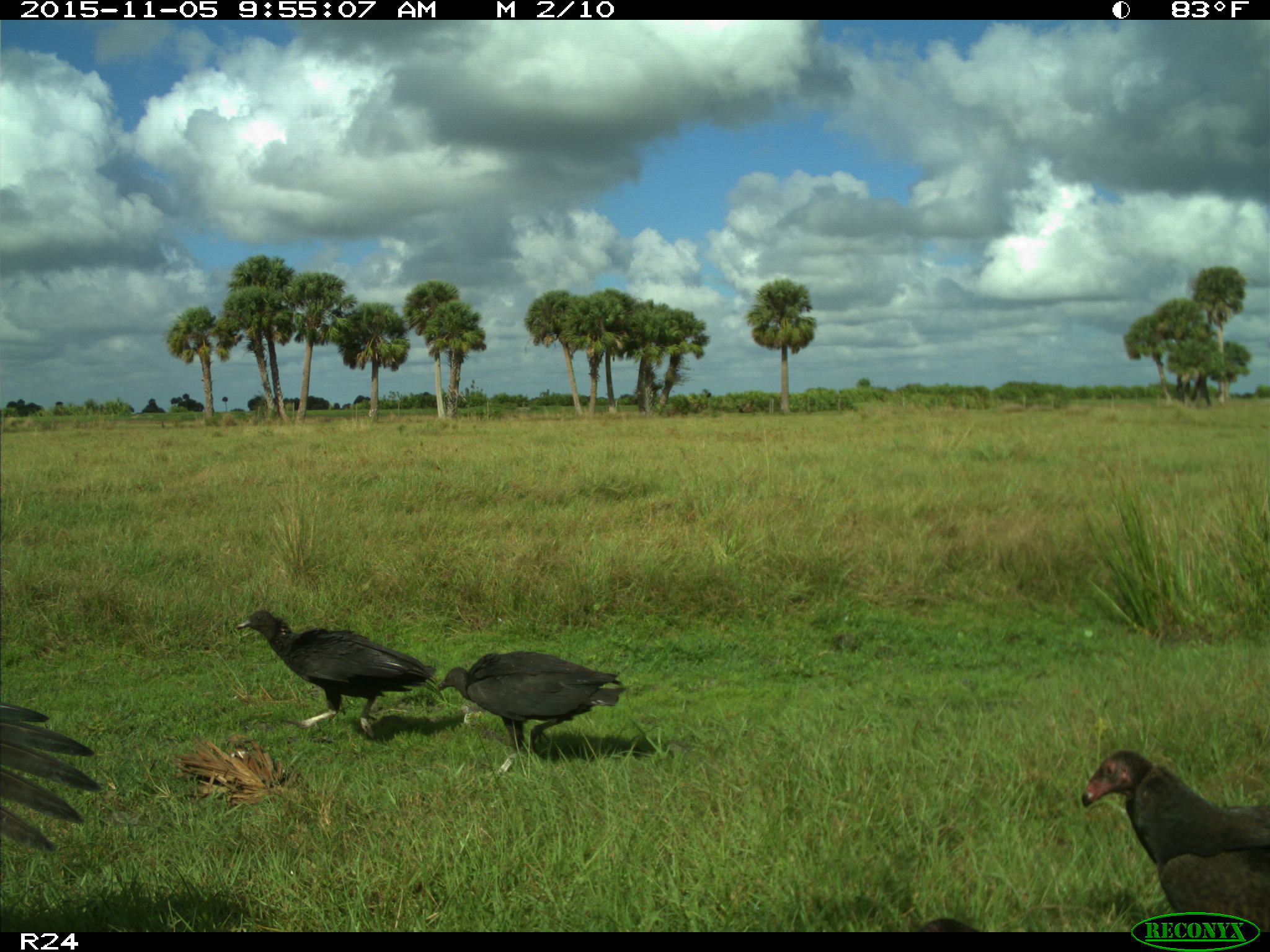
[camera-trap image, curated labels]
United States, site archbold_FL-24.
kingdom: Animalia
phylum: Chordata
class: Aves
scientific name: Aves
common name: birds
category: unidentified bird